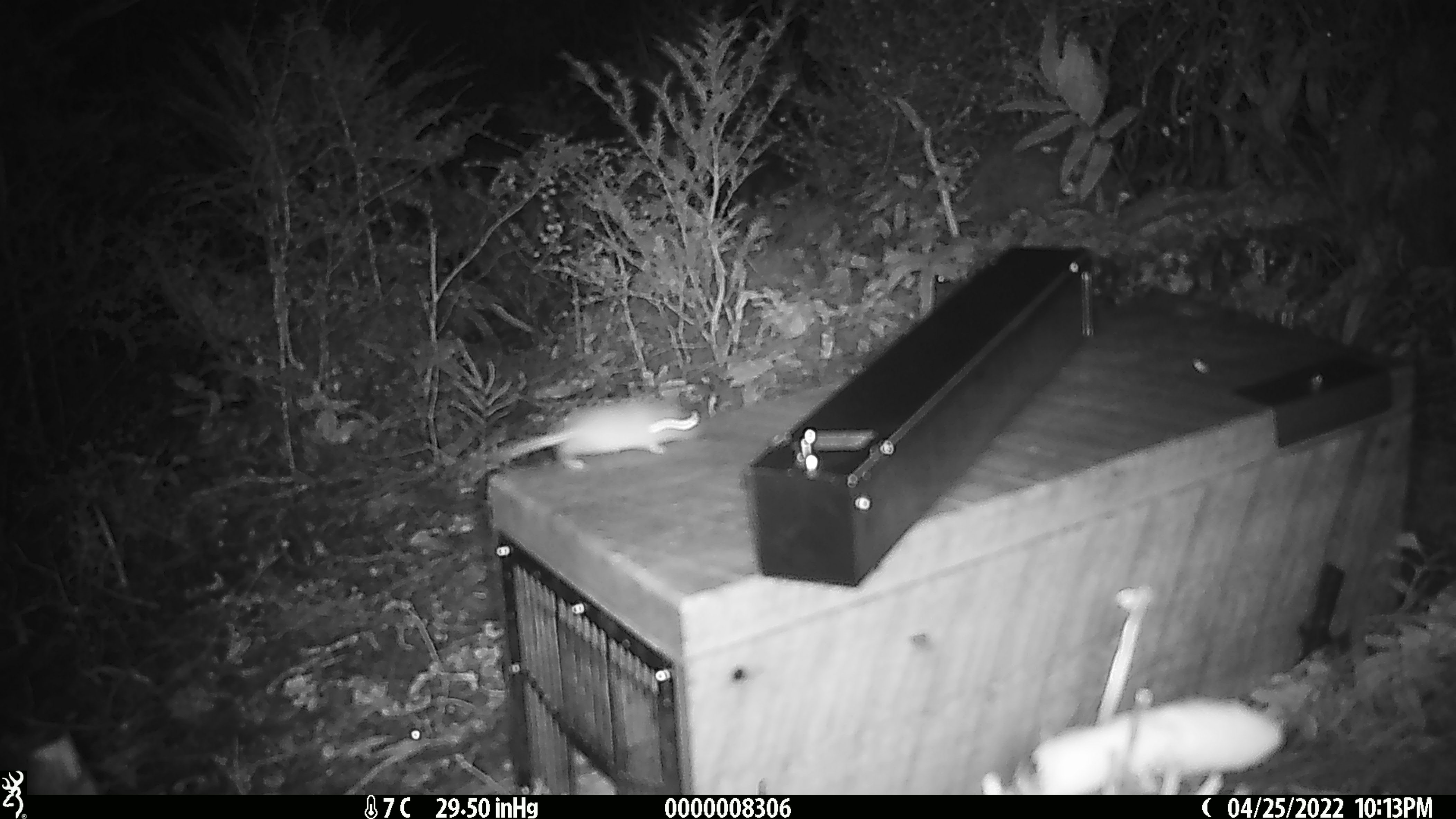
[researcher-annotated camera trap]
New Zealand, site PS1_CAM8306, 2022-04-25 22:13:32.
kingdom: Animalia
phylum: Chordata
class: Mammalia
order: Rodentia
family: Muridae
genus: Mus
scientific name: Mus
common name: mouse